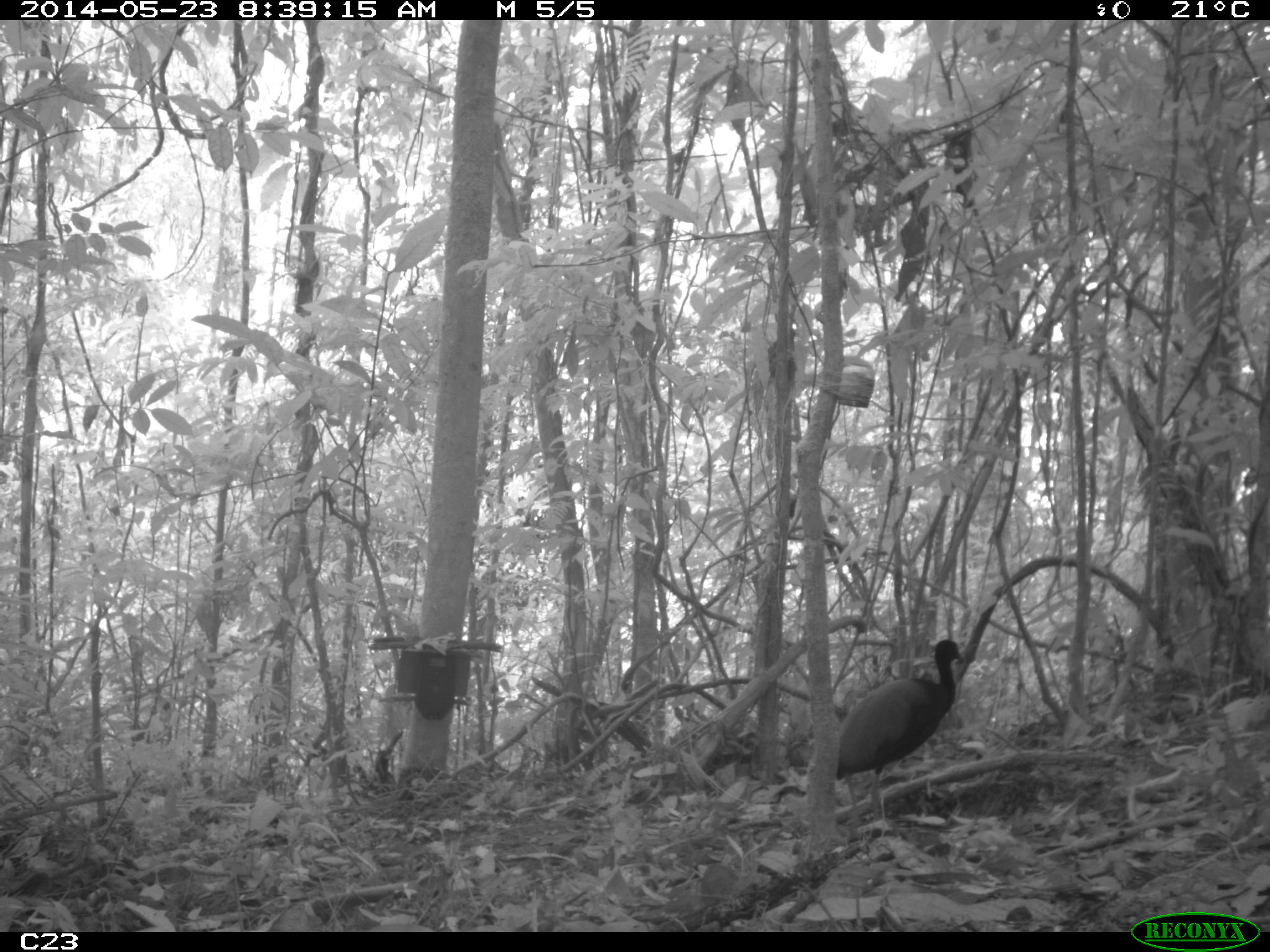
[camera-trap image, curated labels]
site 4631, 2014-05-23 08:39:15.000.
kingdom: Animalia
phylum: Chordata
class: Aves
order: Gruiformes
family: Psophiidae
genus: Psophia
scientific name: Psophia crepitans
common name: gray-winged trumpeter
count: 5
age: adult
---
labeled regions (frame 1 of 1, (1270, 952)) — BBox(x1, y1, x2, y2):
psophia crepitans: BBox(835, 637, 967, 829)